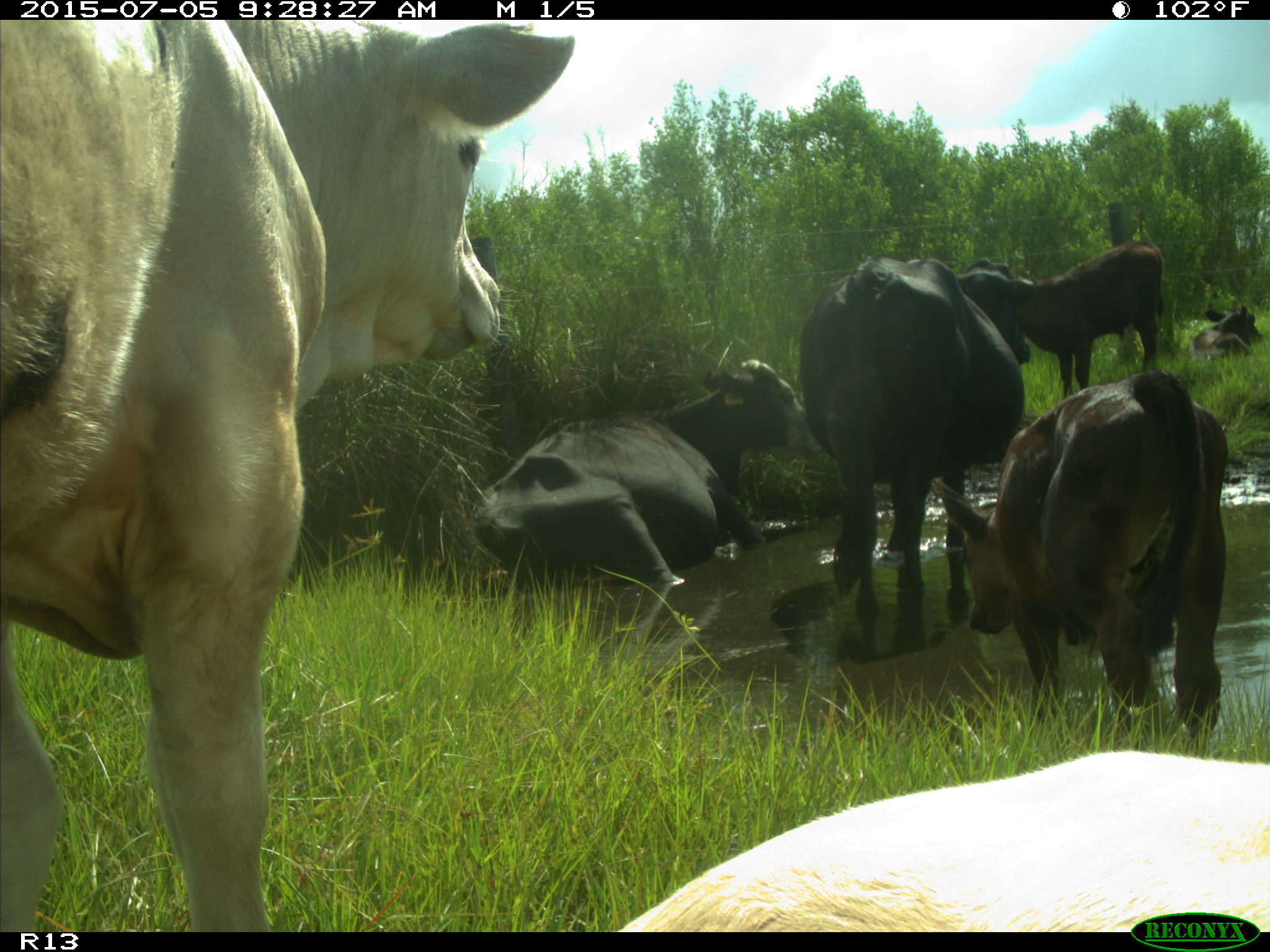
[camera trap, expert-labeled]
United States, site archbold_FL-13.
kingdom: Animalia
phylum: Chordata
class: Mammalia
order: Artiodactyla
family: Bovidae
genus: Bos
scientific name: Bos taurus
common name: domestic cow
Bos taurus (domestic cow).